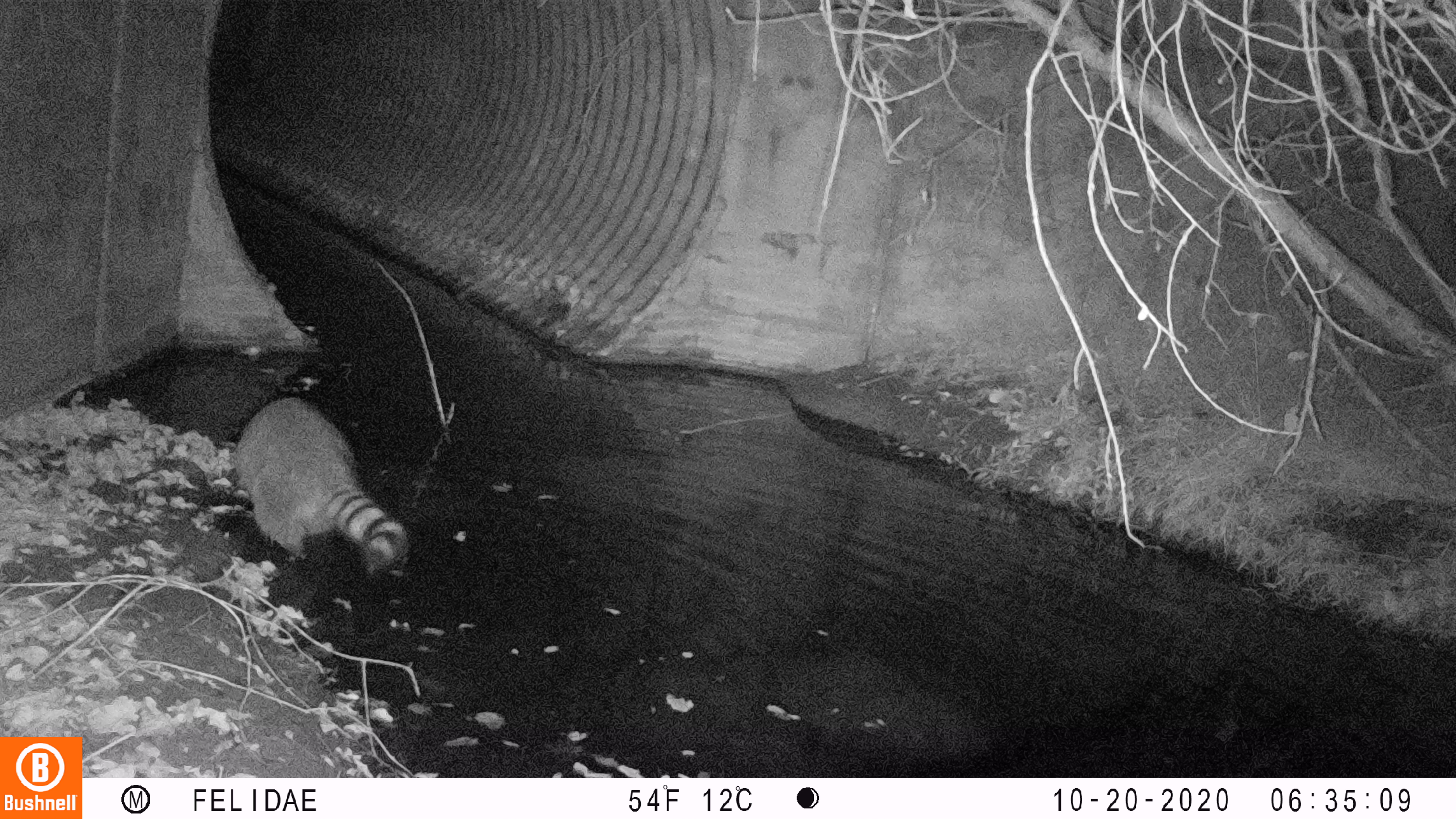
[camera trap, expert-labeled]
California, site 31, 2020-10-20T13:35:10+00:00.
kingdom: Animalia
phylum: Chordata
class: Mammalia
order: Carnivora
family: Procyonidae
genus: Procyon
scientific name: Procyon lotor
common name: raccoon